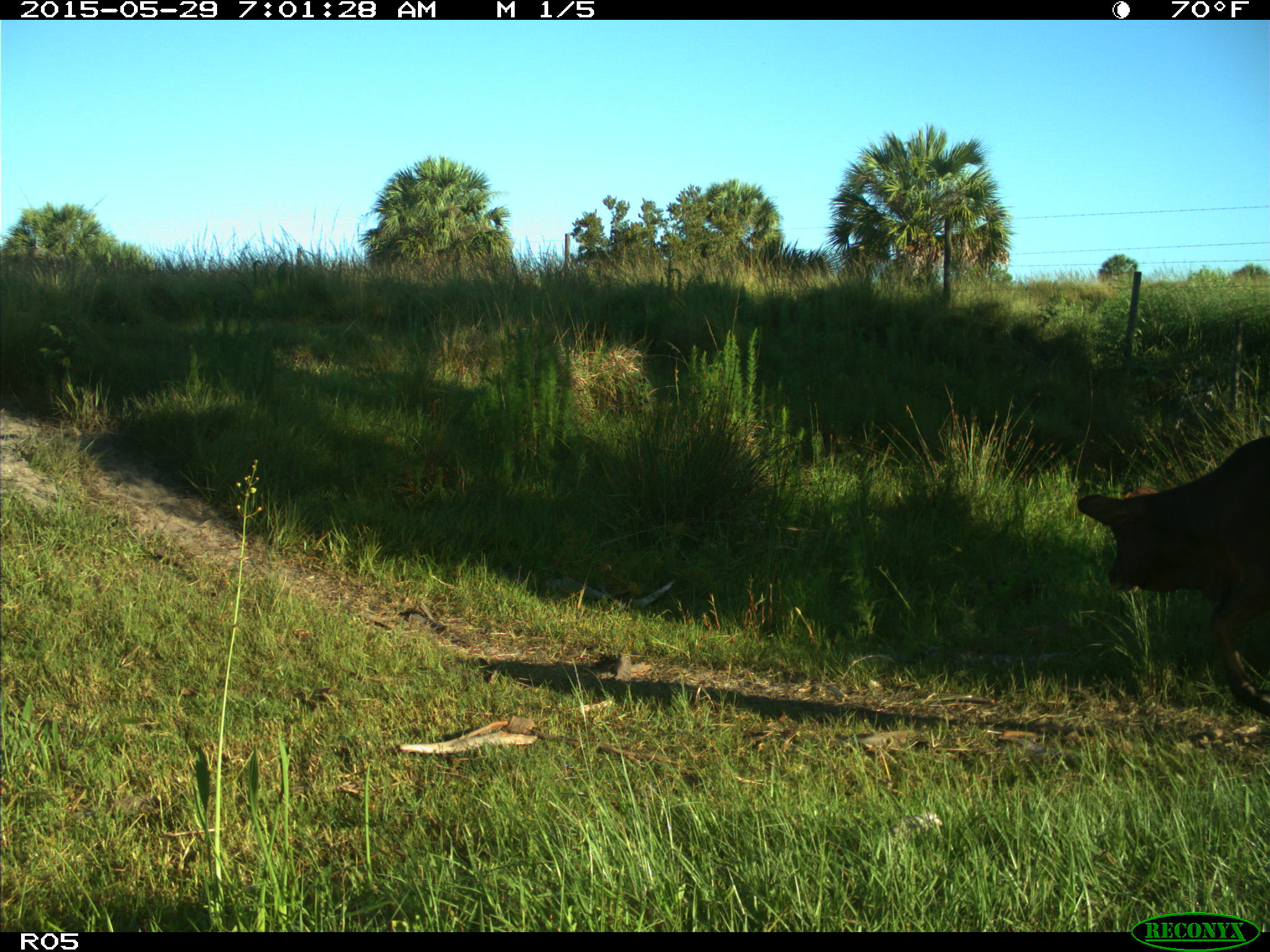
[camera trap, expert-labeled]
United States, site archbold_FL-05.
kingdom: Animalia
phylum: Chordata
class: Mammalia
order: Artiodactyla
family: Bovidae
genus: Bos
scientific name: Bos taurus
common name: domestic cow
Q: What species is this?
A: Bos taurus (domestic cow).